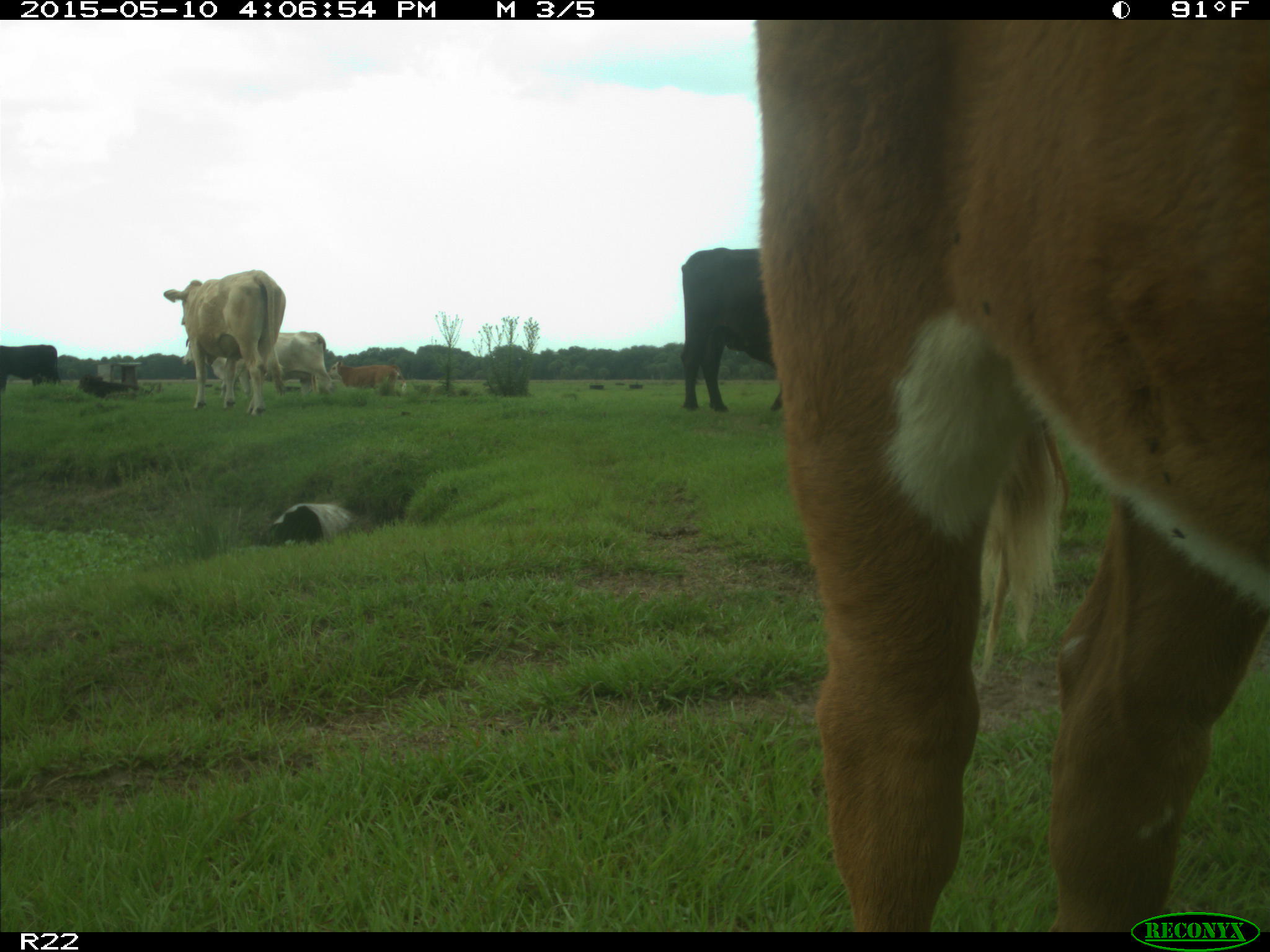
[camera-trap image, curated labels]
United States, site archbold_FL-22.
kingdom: Animalia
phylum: Chordata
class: Mammalia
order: Artiodactyla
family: Bovidae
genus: Bos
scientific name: Bos taurus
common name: domestic cow